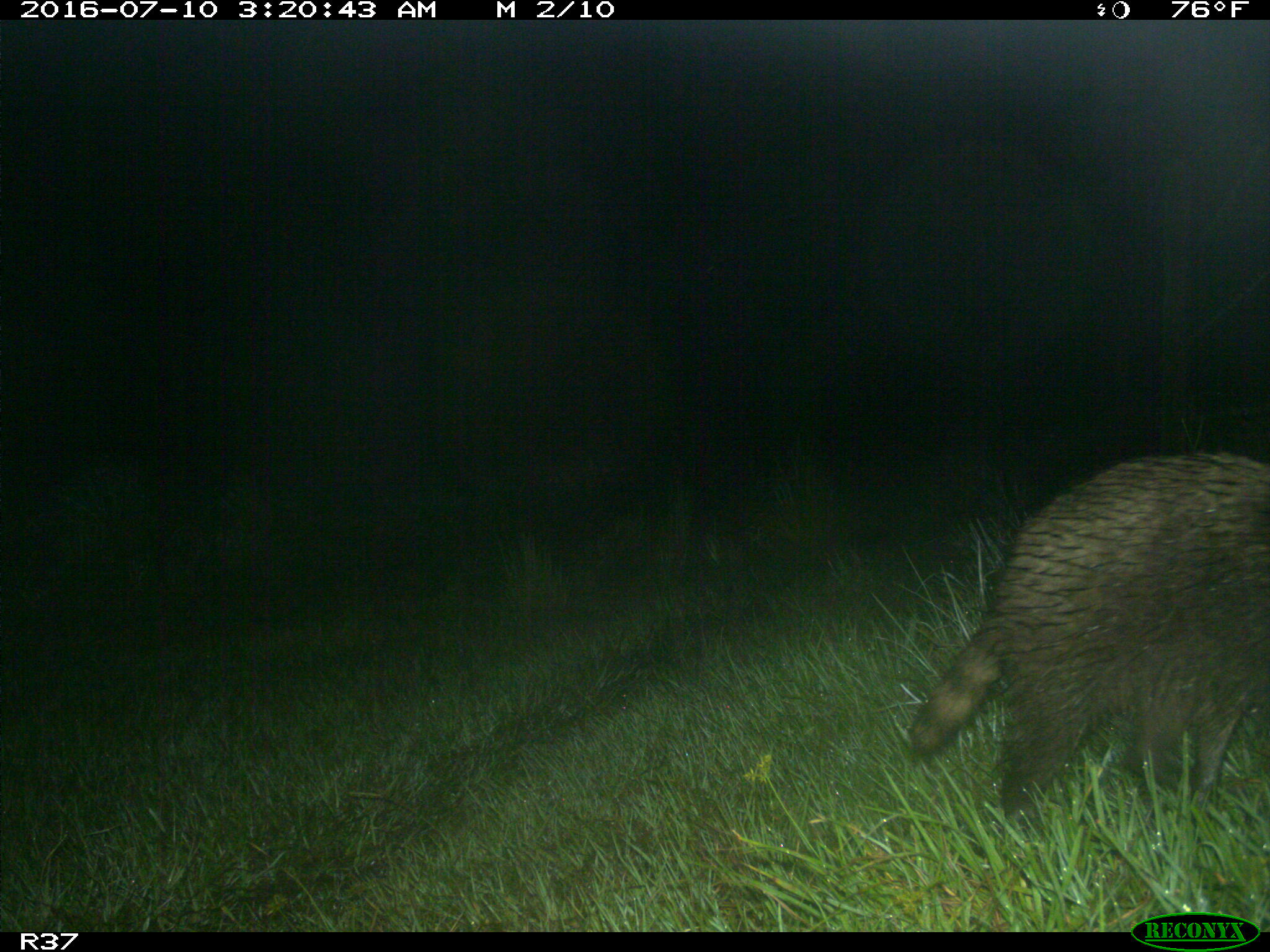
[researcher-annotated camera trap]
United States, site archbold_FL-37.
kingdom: Animalia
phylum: Chordata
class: Mammalia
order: Carnivora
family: Procyonidae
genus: Procyon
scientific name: Procyon lotor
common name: common raccoon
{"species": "Procyon lotor (common raccoon)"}